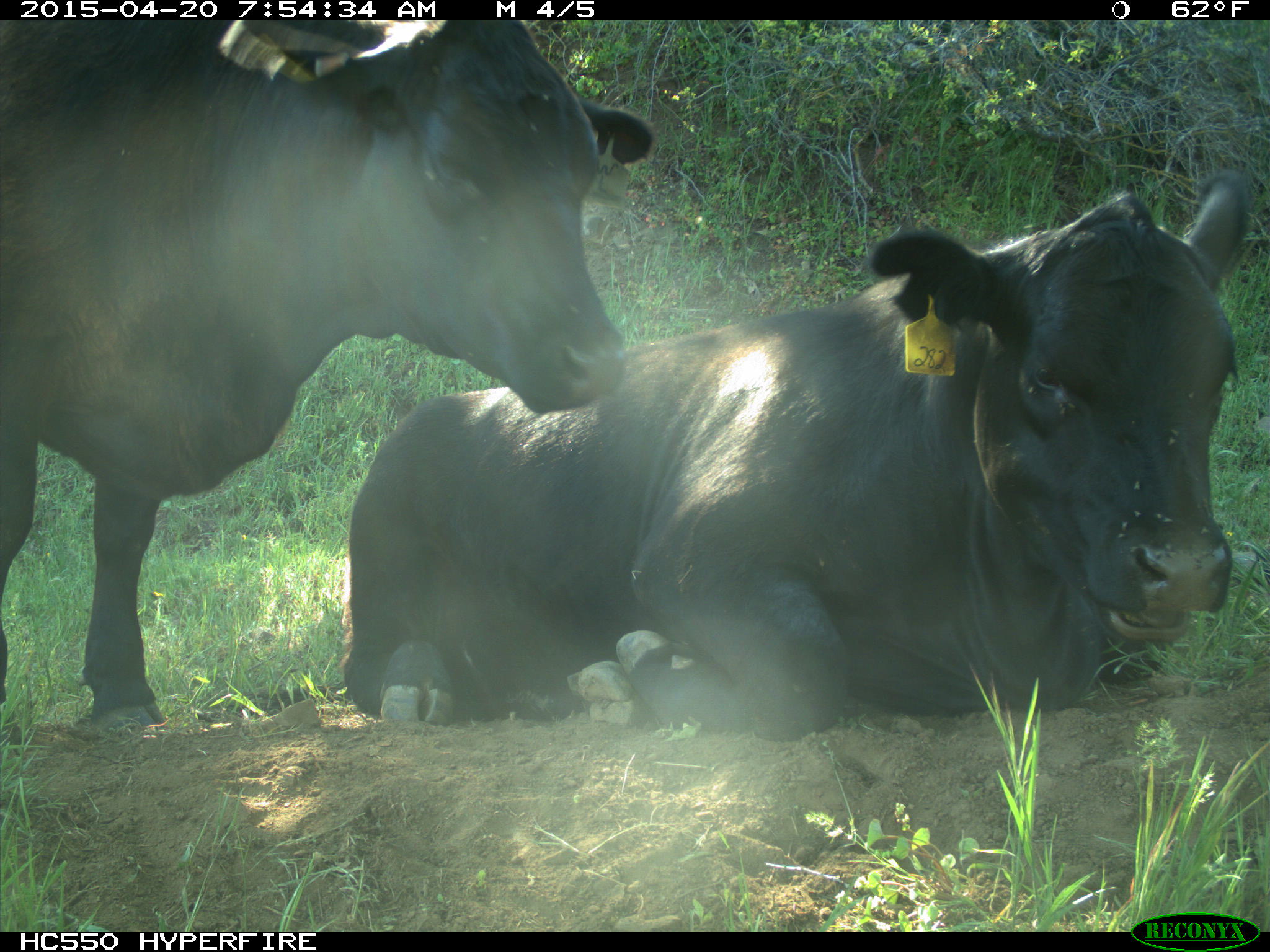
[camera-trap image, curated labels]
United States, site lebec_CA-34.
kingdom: Animalia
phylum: Chordata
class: Mammalia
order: Artiodactyla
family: Bovidae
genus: Bos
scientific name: Bos taurus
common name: domestic cow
Bos taurus (domestic cow).